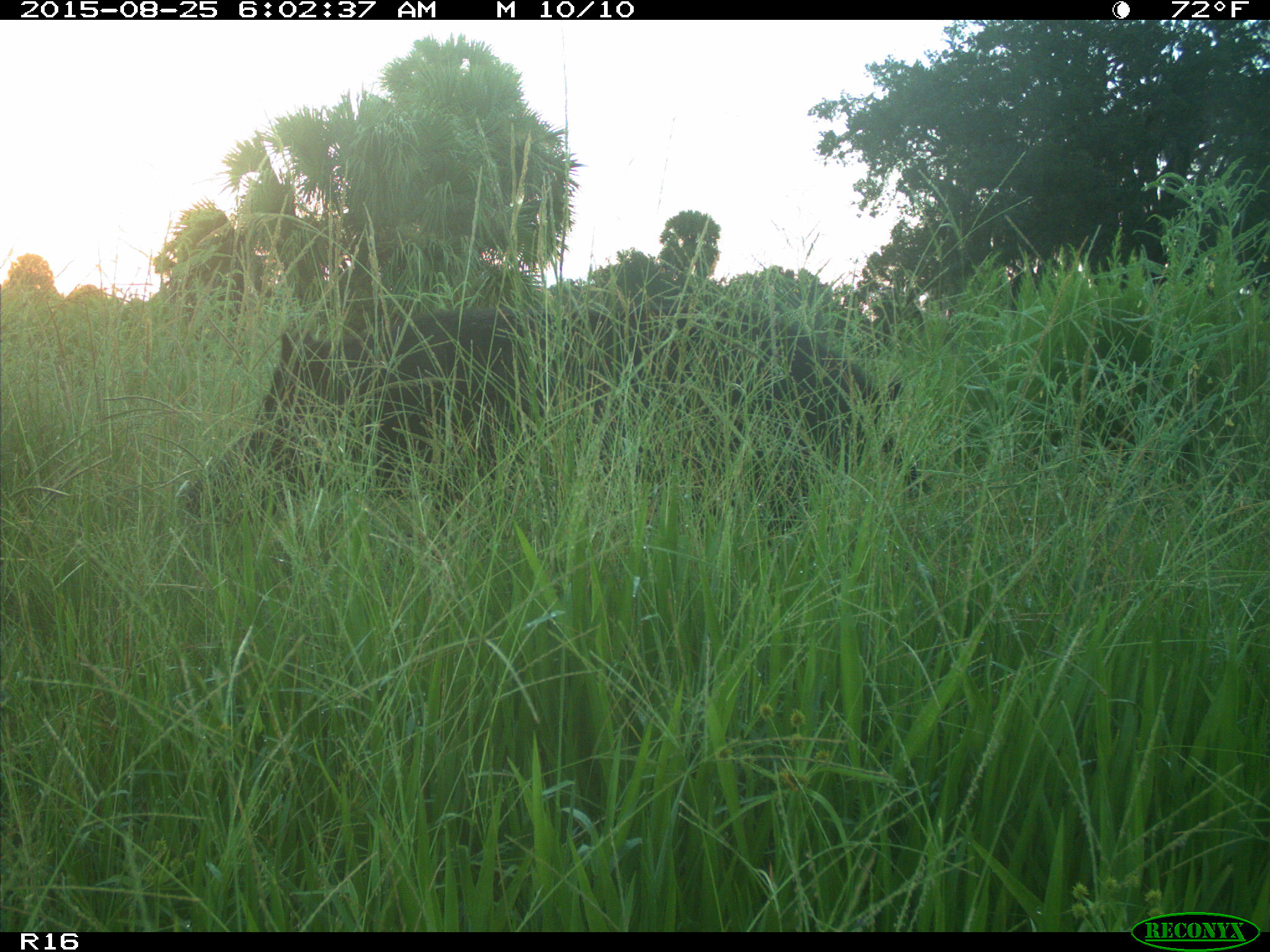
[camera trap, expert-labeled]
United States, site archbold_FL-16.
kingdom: Animalia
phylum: Chordata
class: Mammalia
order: Artiodactyla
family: Suidae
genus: Sus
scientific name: Sus scrofa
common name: wild boar